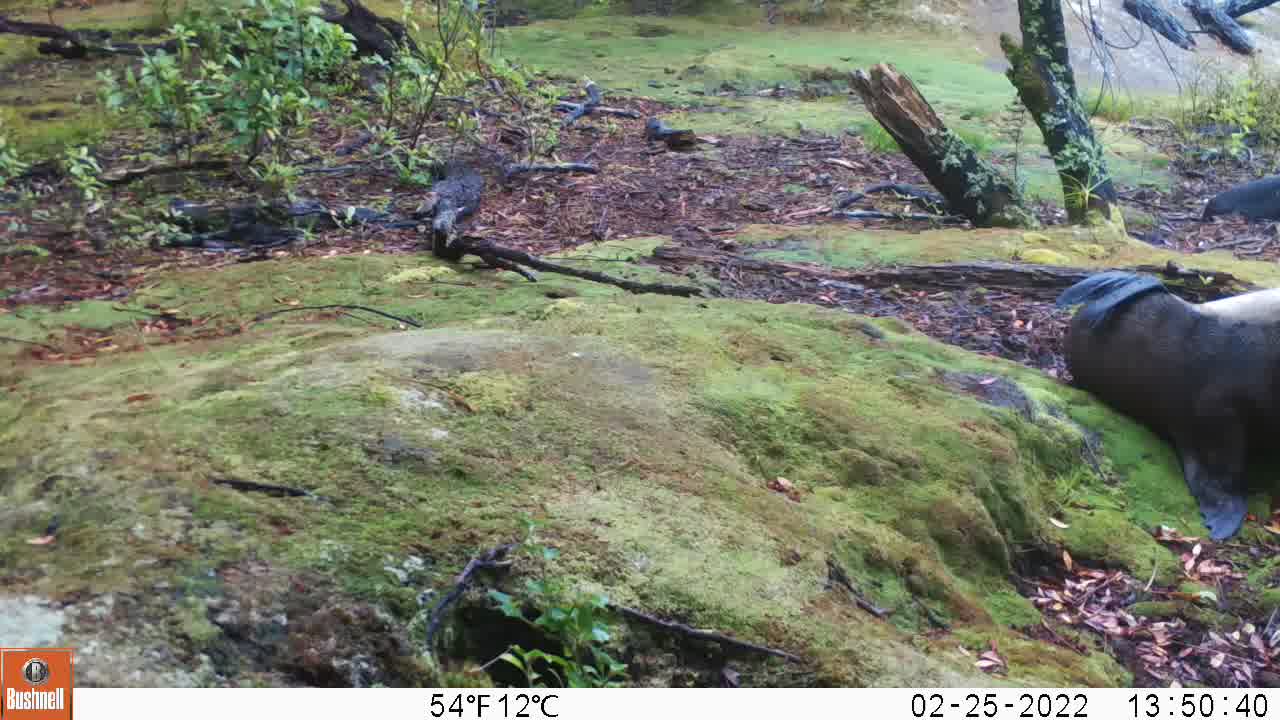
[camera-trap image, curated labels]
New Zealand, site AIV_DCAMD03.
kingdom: Animalia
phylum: Chordata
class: Mammalia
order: Carnivora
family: Otariidae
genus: Phocarctos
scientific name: Phocarctos hookeri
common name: new zealand sea lion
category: sealion